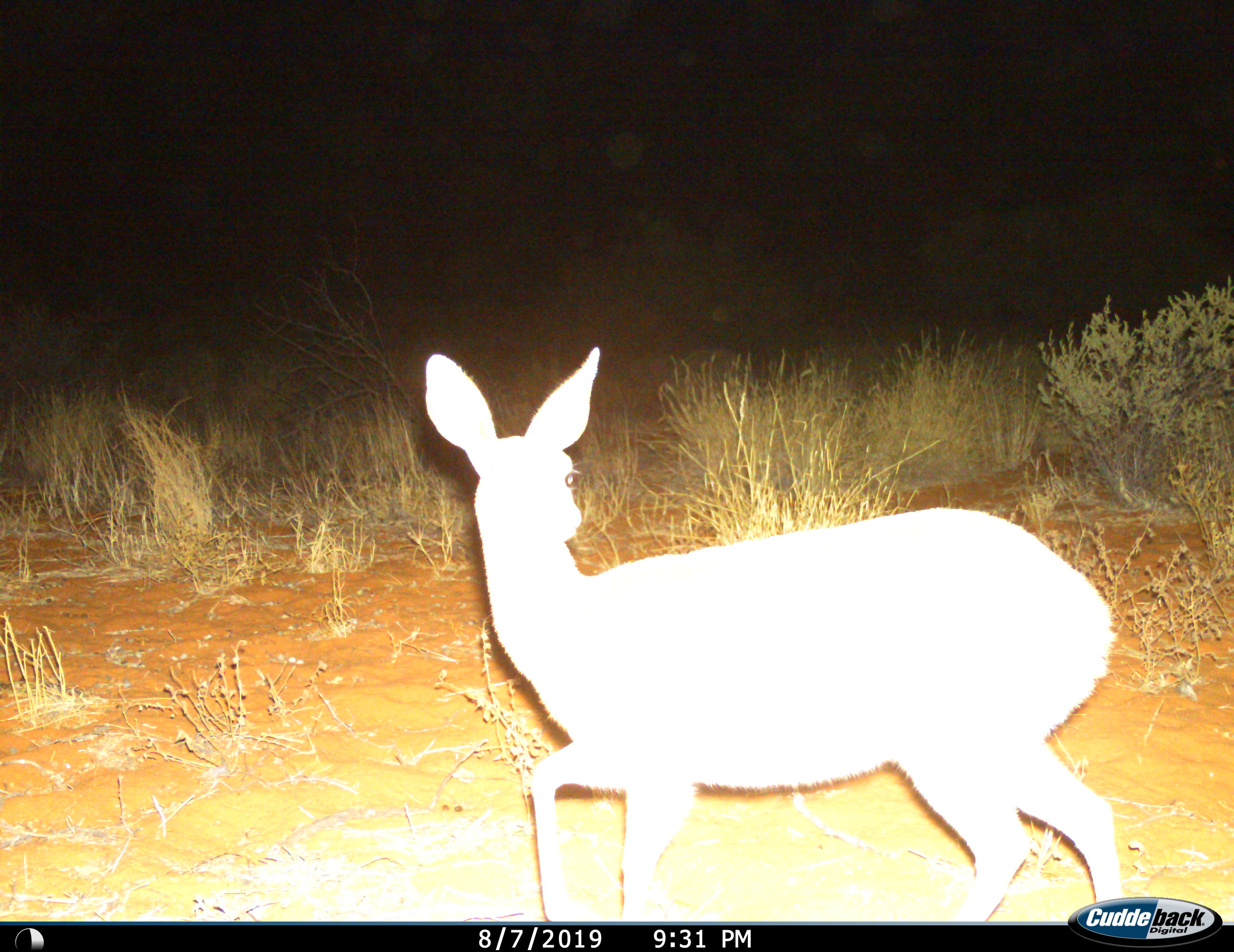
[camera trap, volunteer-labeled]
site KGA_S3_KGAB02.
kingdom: Animalia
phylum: Chordata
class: Mammalia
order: Artiodactyla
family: Bovidae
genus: Raphicerus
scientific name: Raphicerus campestris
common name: steenbok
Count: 1.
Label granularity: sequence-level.